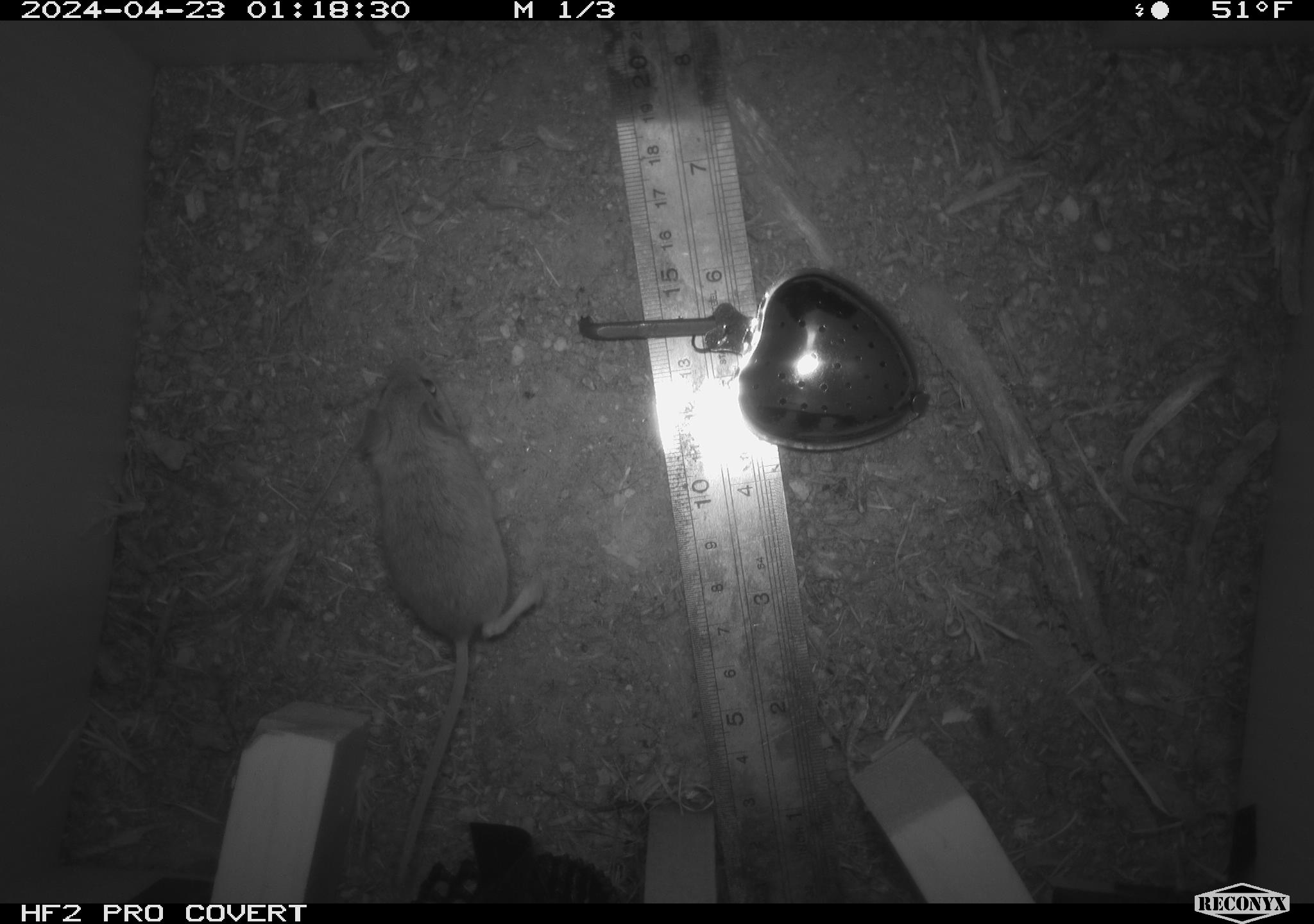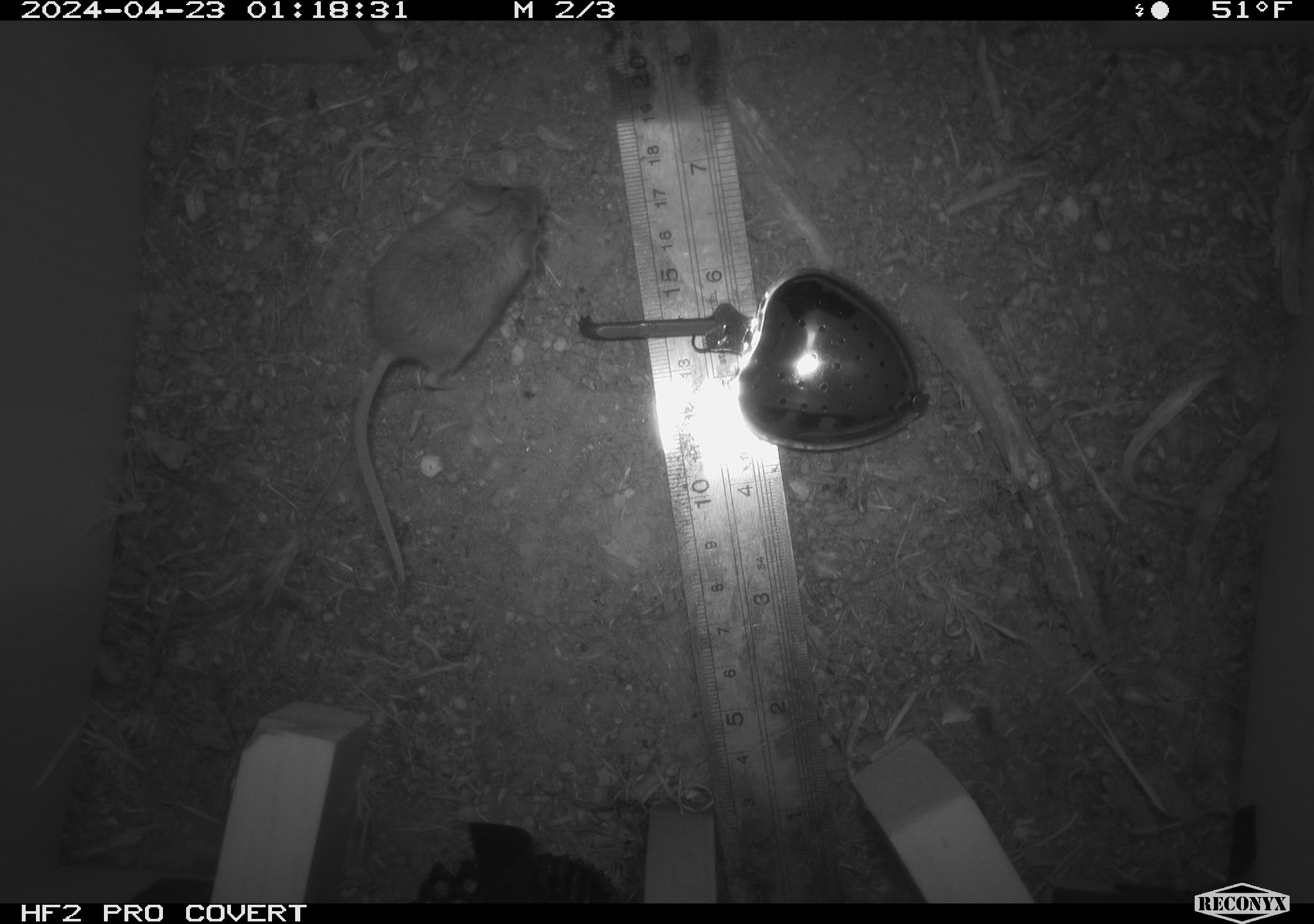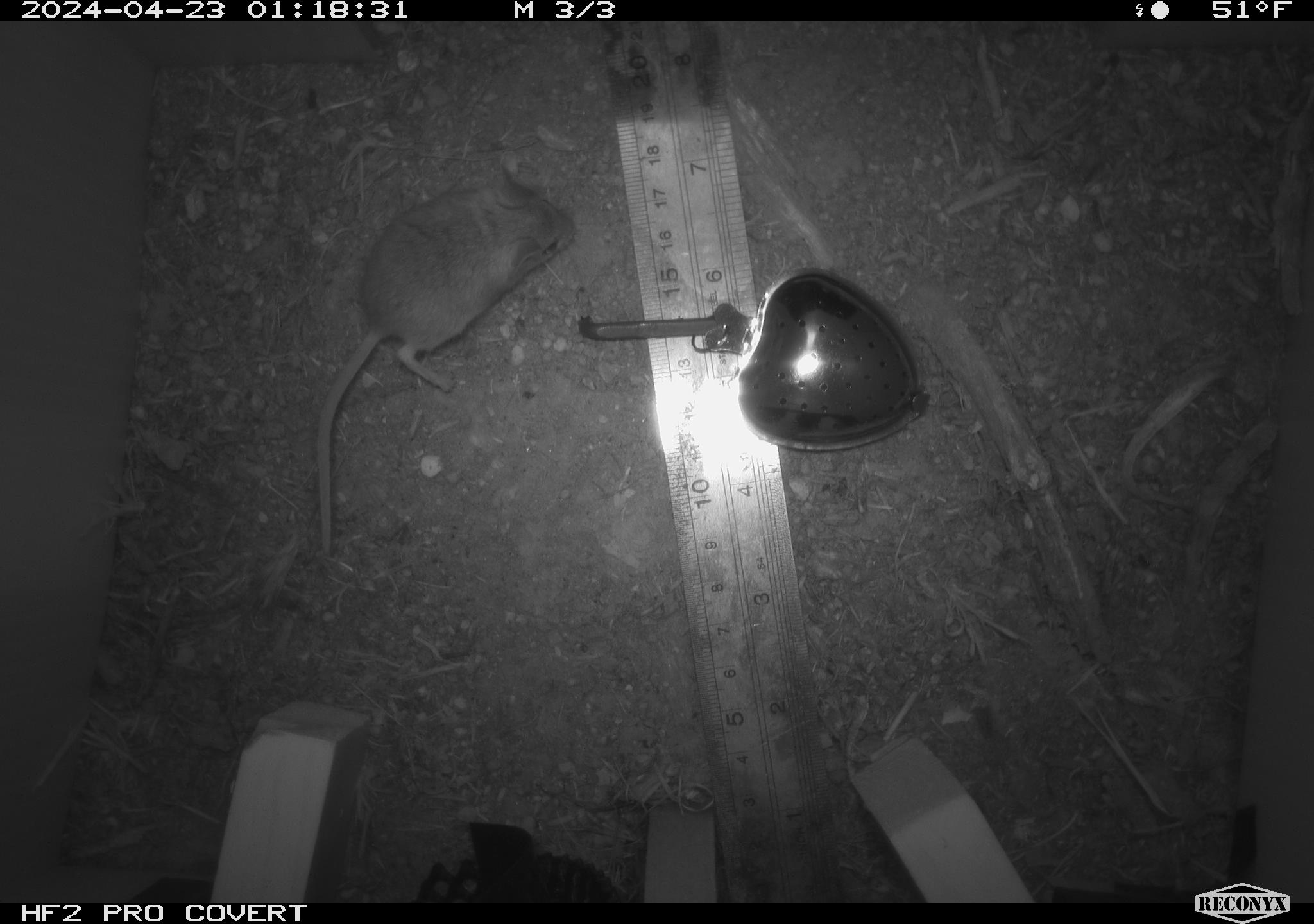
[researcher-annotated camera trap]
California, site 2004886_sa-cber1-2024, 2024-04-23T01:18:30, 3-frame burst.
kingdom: Animalia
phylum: Chordata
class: Mammalia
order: Rodentia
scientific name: Rodentia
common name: mouse species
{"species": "mouse species (Rodentia)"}